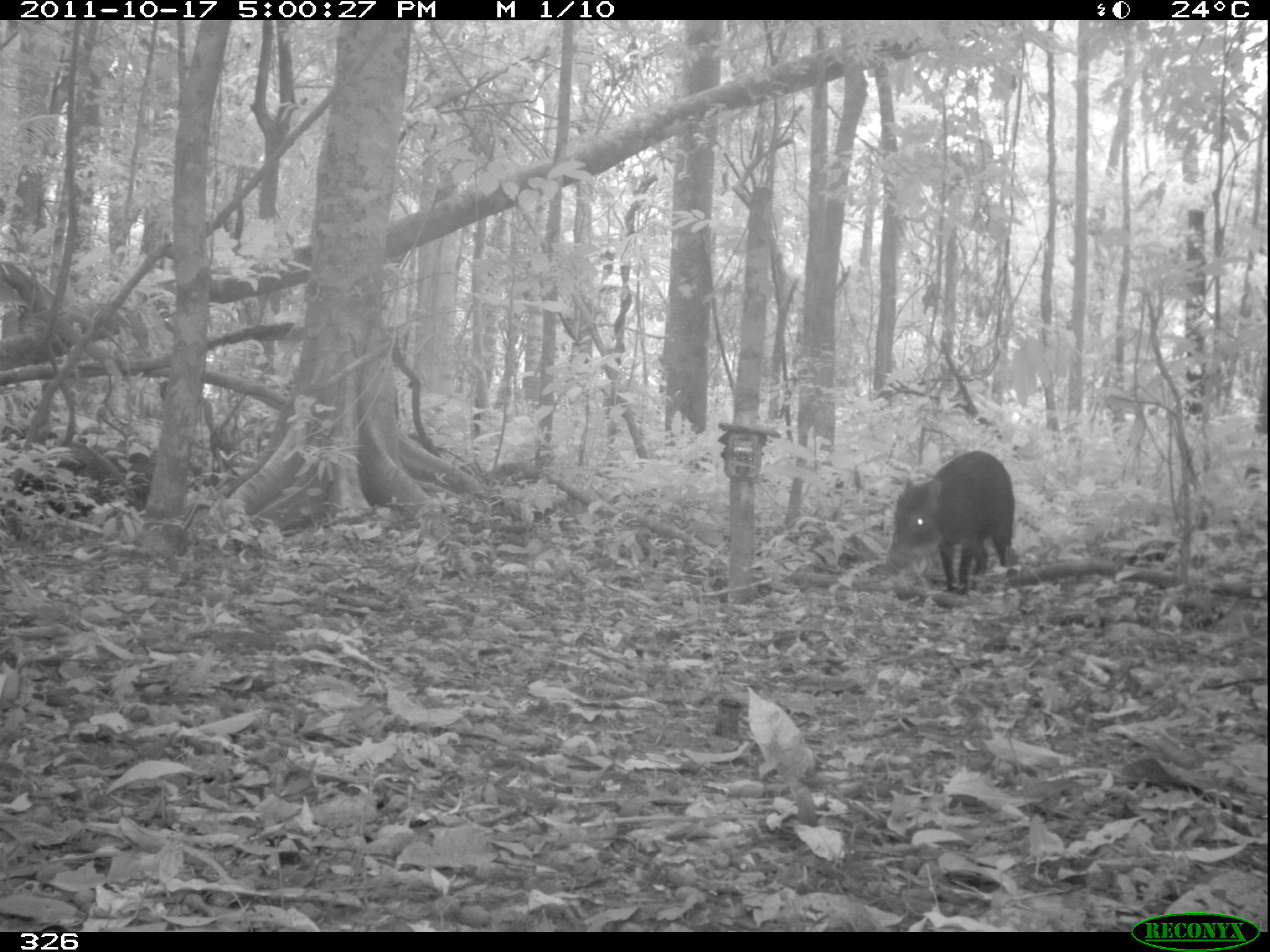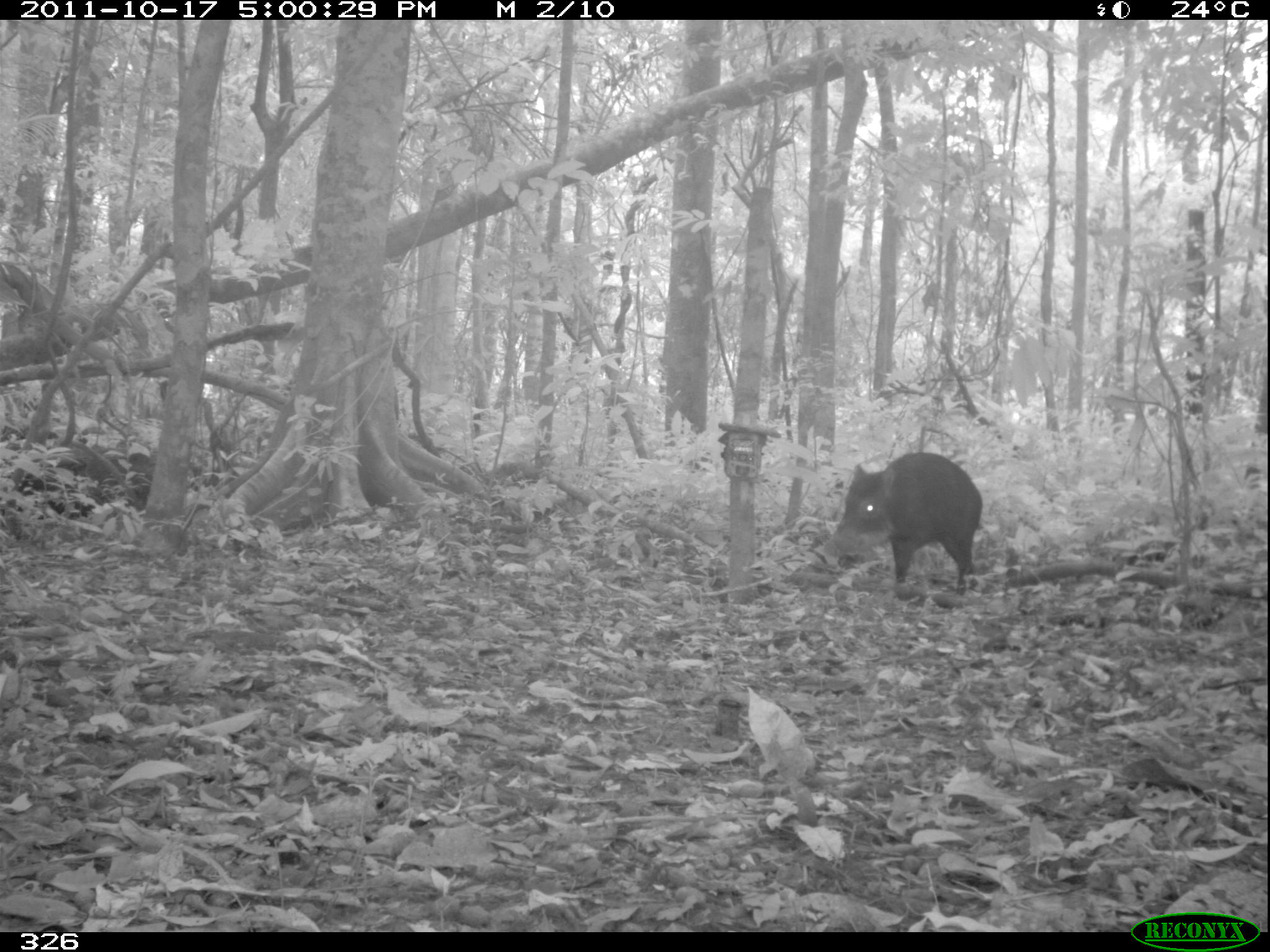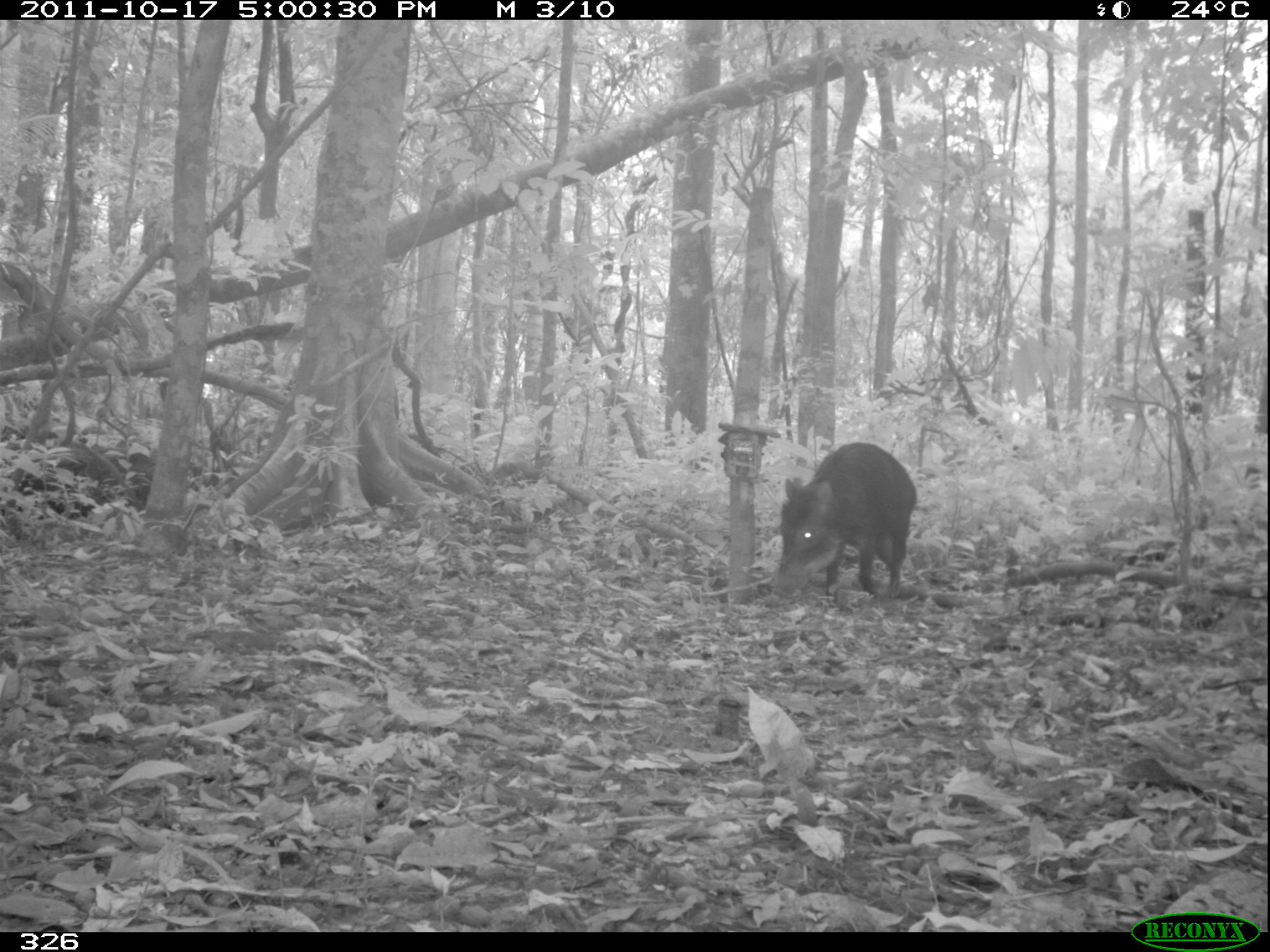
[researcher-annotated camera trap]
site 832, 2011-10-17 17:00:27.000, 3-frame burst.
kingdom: Animalia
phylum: Chordata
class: Mammalia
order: Artiodactyla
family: Tayassuidae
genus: Tayassu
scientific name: Tayassu pecari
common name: white-lipped peccary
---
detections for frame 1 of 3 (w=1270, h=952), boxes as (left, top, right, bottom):
tayassu pecari: (886, 450, 1015, 595)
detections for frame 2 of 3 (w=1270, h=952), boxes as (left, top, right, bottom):
tayassu pecari: (823, 451, 983, 596)